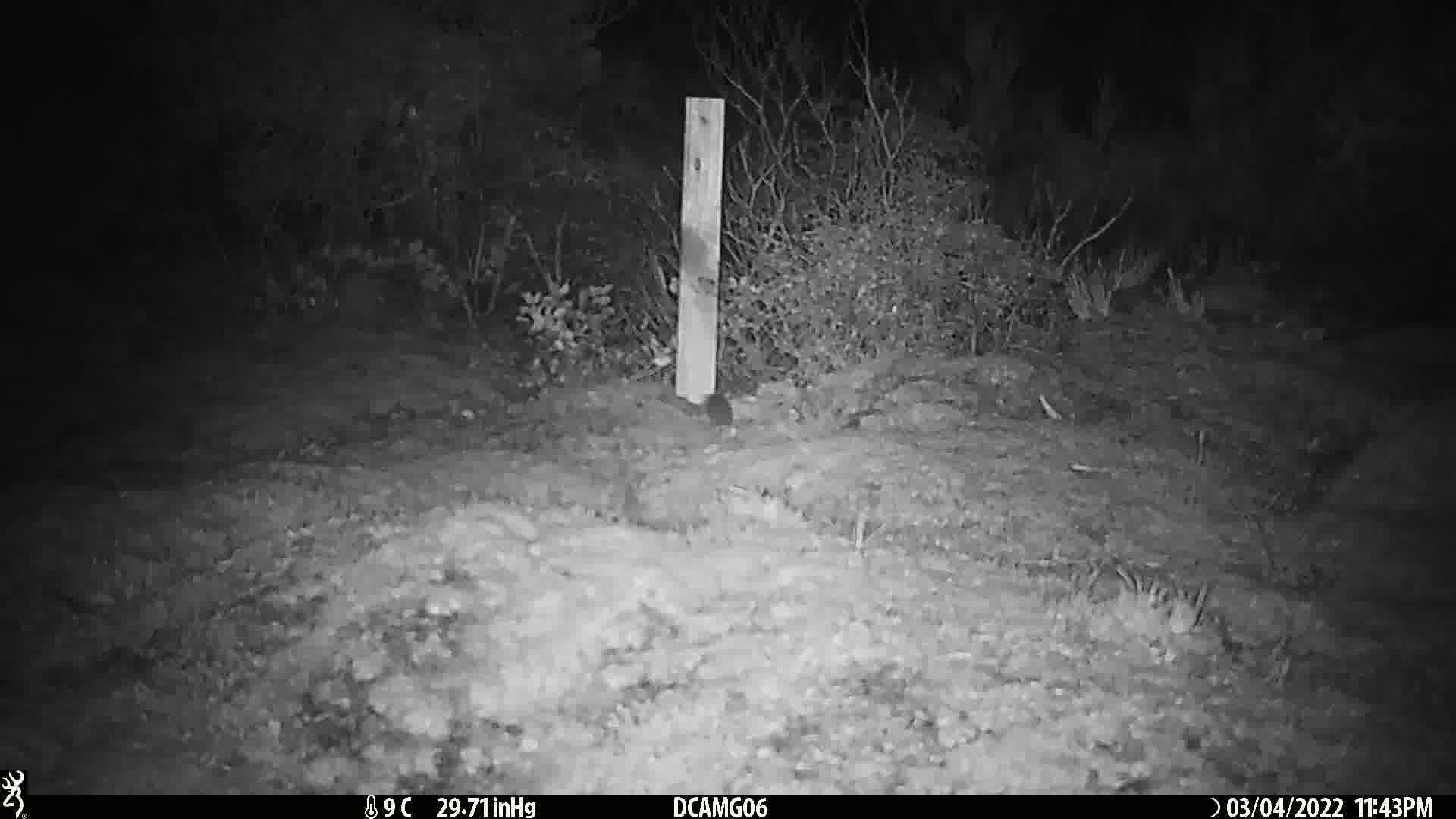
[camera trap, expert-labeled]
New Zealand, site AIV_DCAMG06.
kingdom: Animalia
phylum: Chordata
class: Mammalia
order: Rodentia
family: Muridae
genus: Mus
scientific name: Mus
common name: mouse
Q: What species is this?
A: Mouse (Mus).